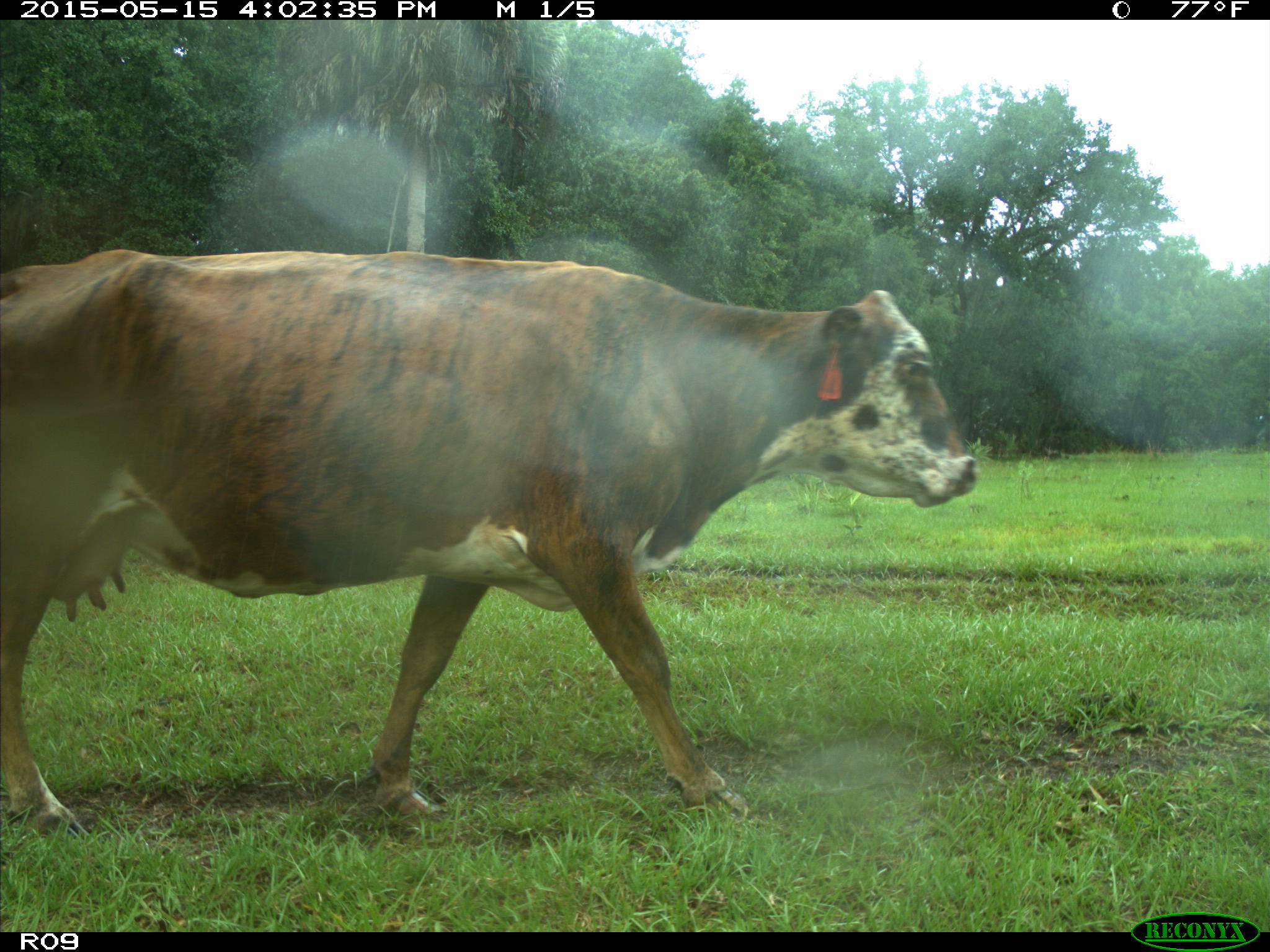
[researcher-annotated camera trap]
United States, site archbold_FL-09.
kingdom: Animalia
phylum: Chordata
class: Mammalia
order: Artiodactyla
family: Bovidae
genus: Bos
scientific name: Bos taurus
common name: domestic cow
Bos taurus (domestic cow).